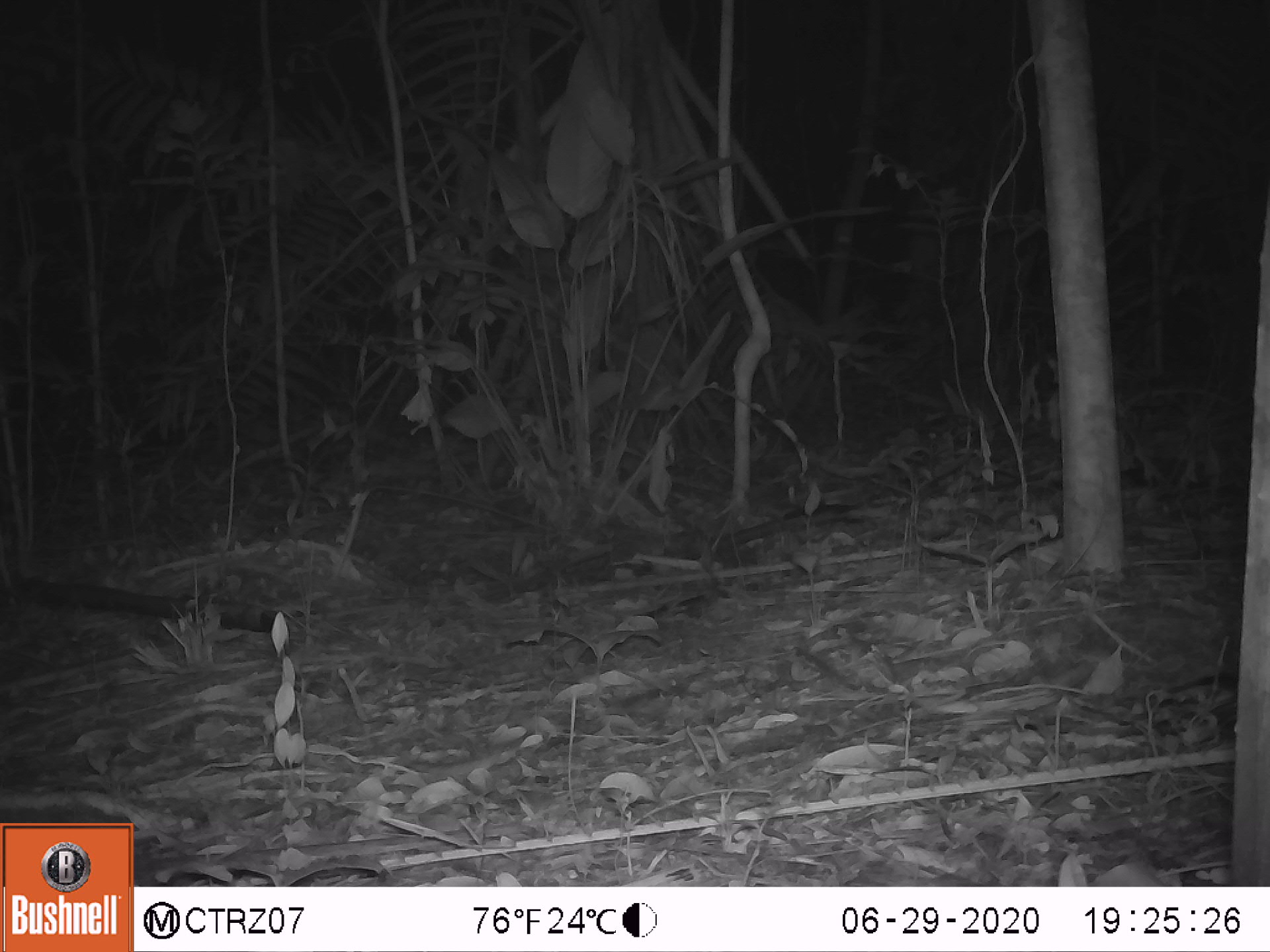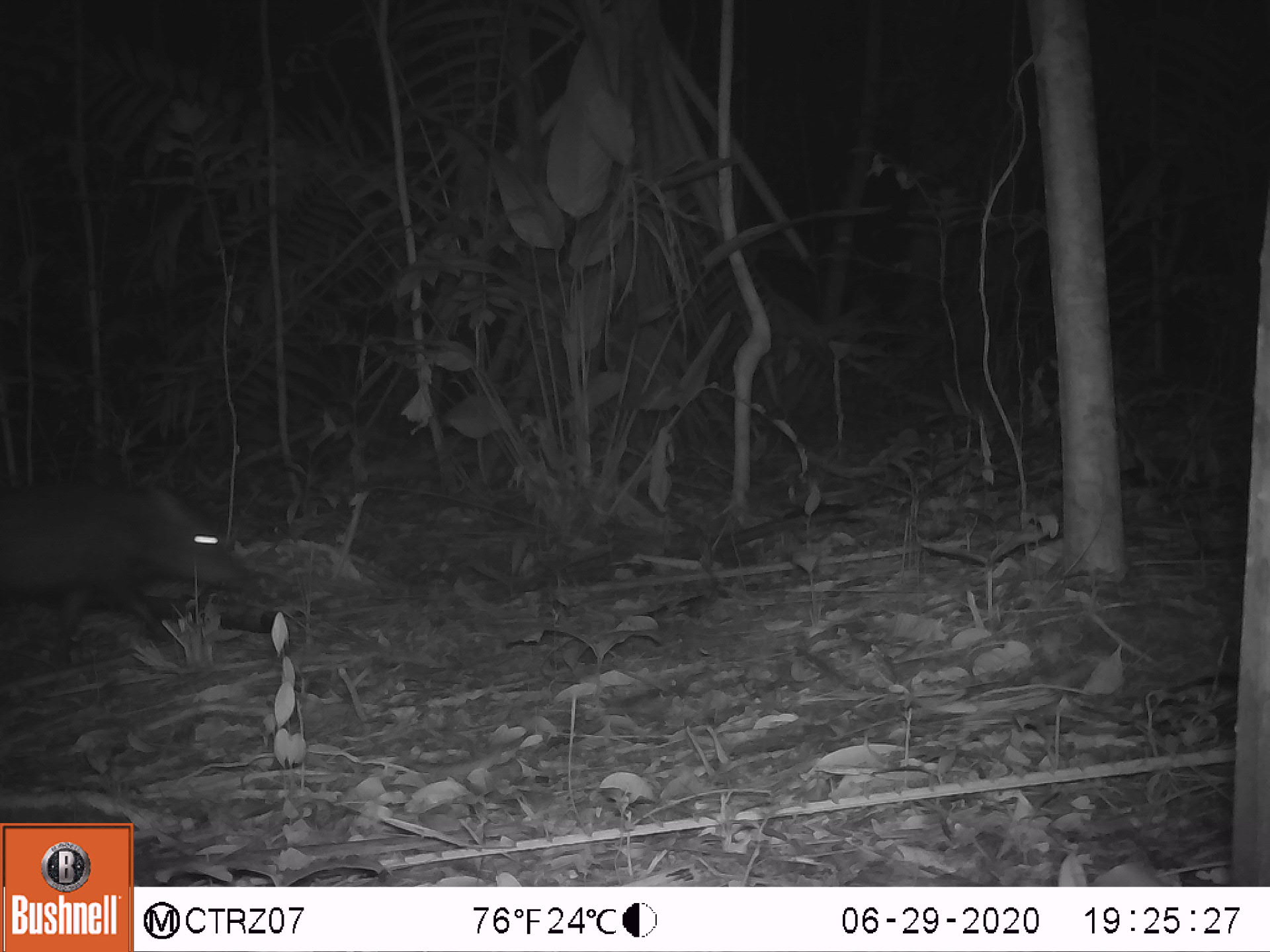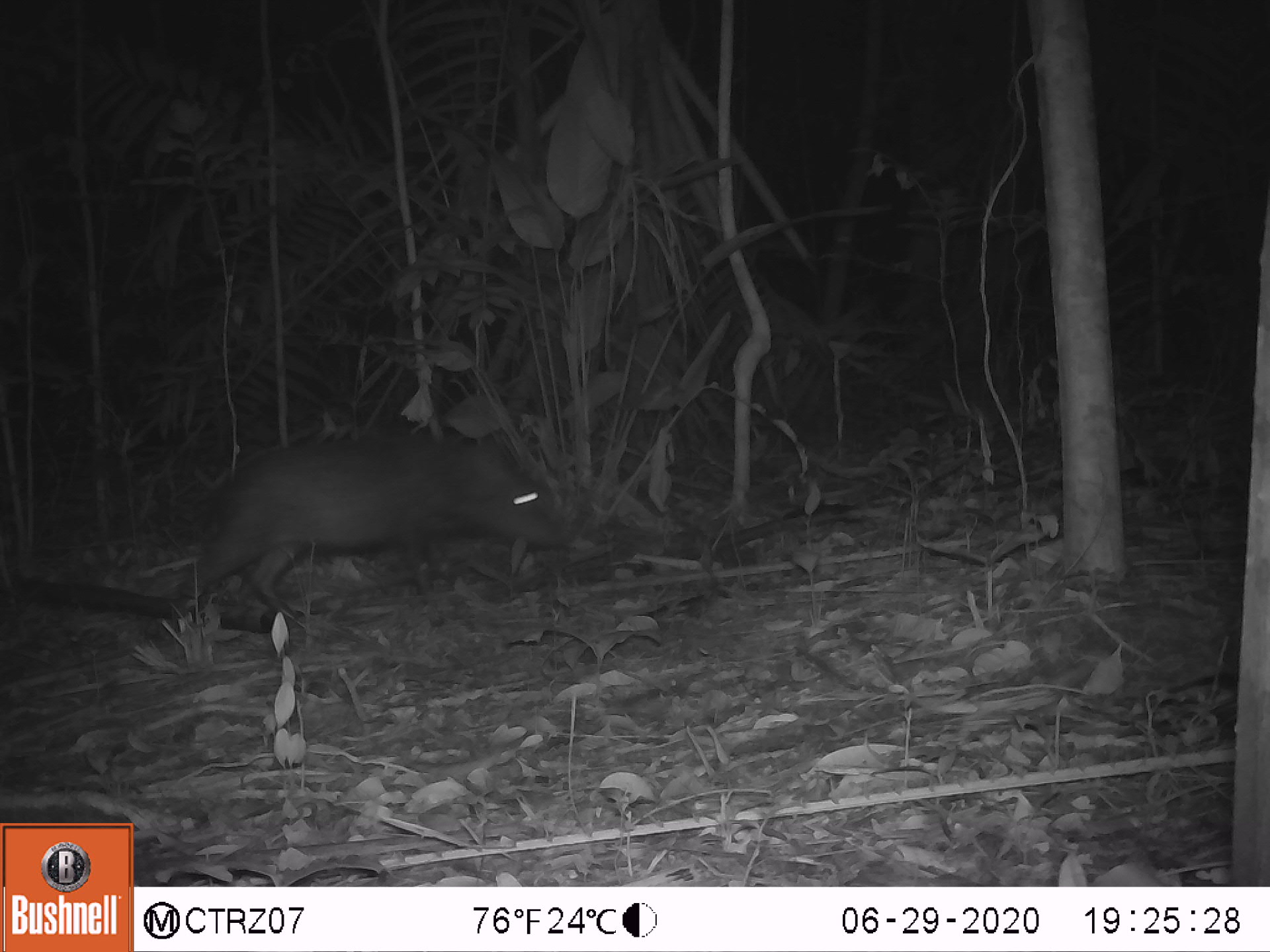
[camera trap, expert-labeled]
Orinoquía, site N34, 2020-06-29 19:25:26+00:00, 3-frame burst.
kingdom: Animalia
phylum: Chordata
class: Mammalia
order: Artiodactyla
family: Tayassuidae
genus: Pecari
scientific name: Pecari tajacu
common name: collared peccary